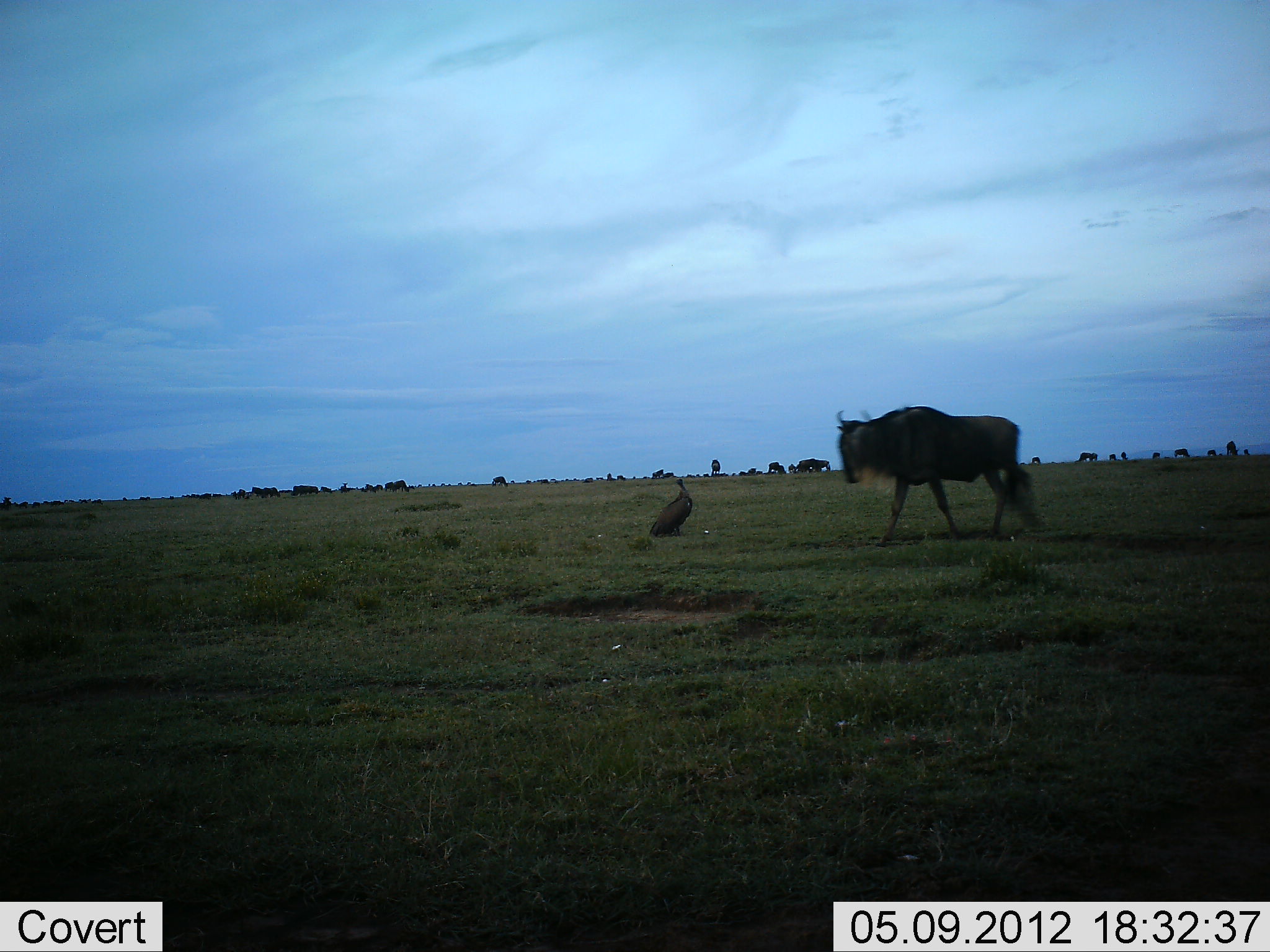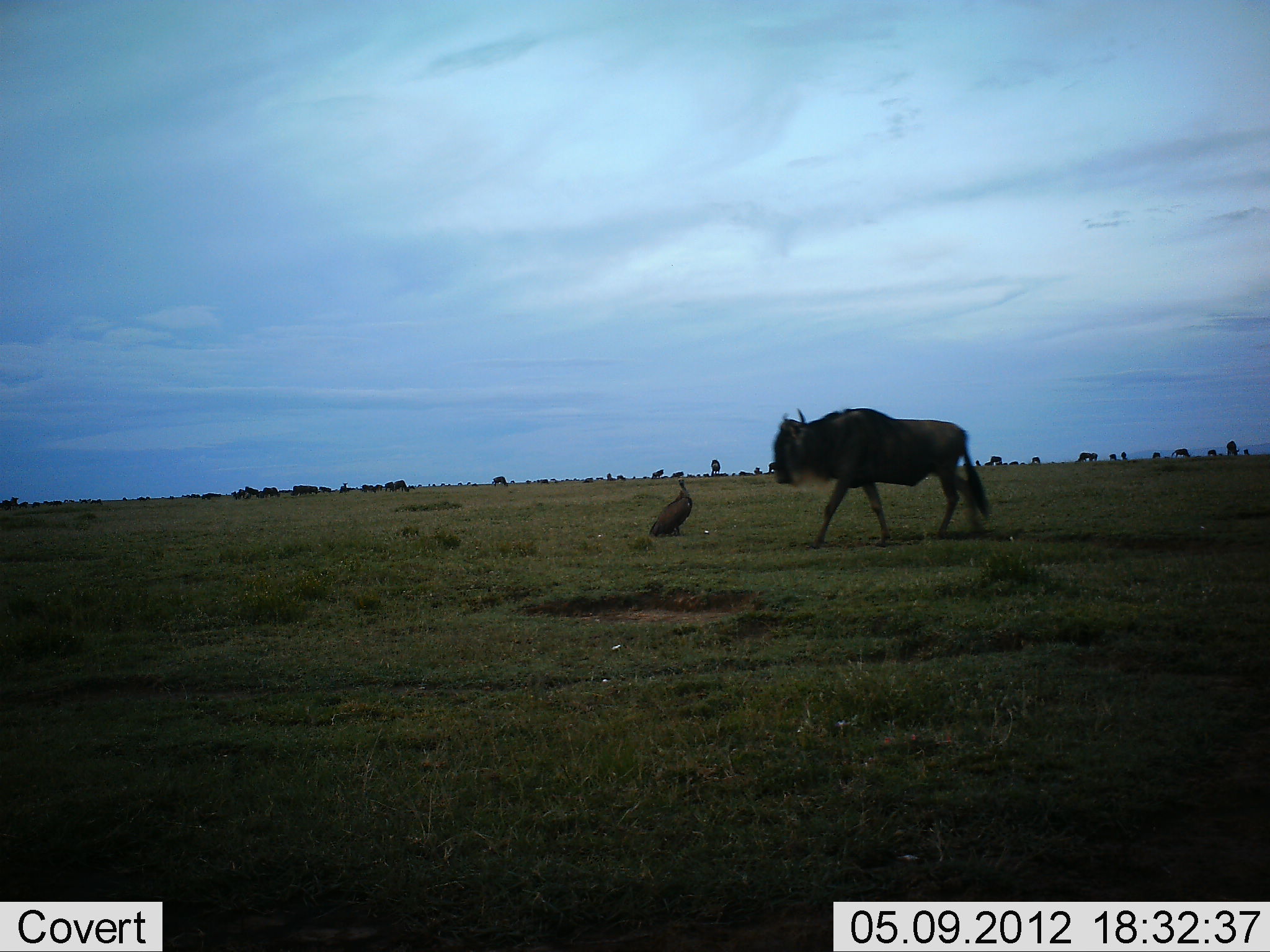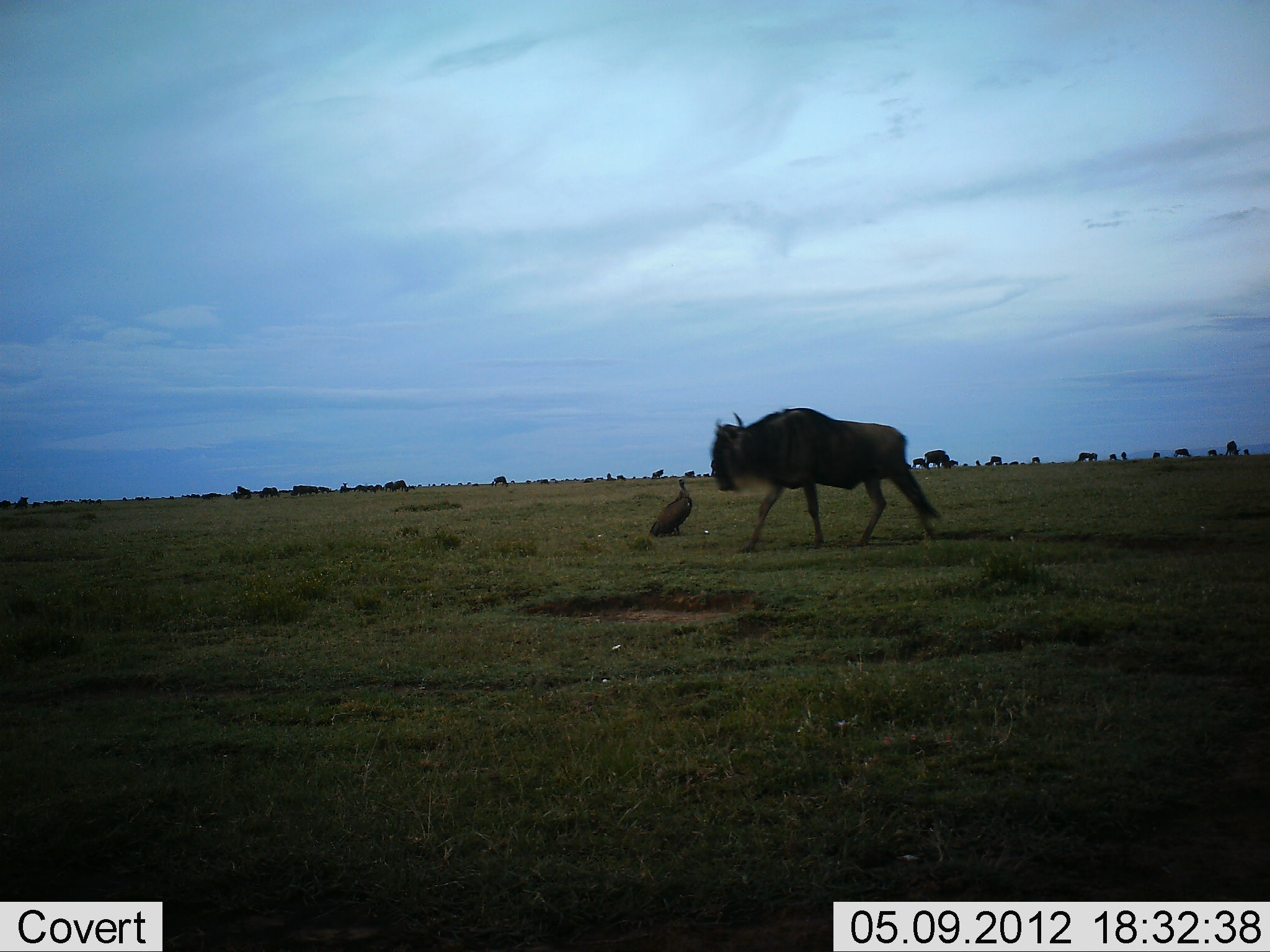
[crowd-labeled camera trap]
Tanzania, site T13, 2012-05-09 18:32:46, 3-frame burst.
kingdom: Animalia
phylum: Chordata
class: Aves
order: Galliformes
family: Numididae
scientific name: Numididae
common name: guinea fowl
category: guineafowl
Guineafowl (guinea fowl) (Numididae), count 1. Behavior (volunteer vote fractions): standing 100%, resting 0%, moving 0%, interacting 0%. Young present (vote fraction): 0%. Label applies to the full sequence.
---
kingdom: Animalia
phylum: Chordata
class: Mammalia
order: Artiodactyla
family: Bovidae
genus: Connochaetes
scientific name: Connochaetes taurinus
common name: blue wildebeest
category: wildebeest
Wildebeest (blue wildebeest) (Connochaetes taurinus), count 11-50. Behavior (volunteer vote fractions): standing 45%, resting 5%, moving 91%, interacting 0%. Young present (vote fraction): 5%. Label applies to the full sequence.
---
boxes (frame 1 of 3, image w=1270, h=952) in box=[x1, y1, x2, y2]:
animal: box=[836, 407, 1040, 548]; box=[648, 478, 694, 538]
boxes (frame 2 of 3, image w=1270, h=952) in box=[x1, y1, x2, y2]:
animal: box=[770, 407, 991, 550]; box=[648, 478, 694, 538]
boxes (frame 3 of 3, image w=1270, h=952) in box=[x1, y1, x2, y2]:
animal: box=[712, 407, 940, 552]; box=[648, 478, 694, 538]